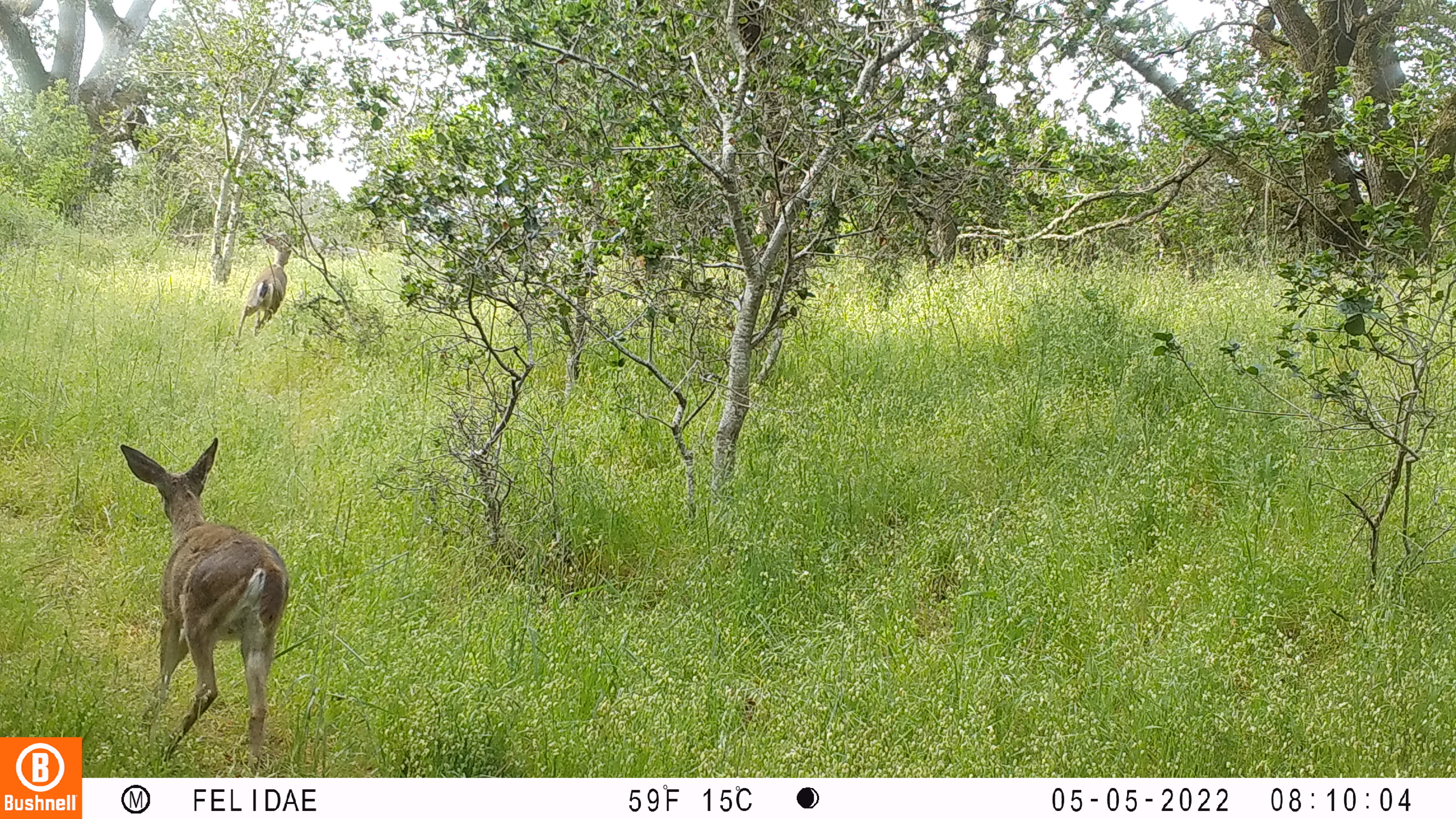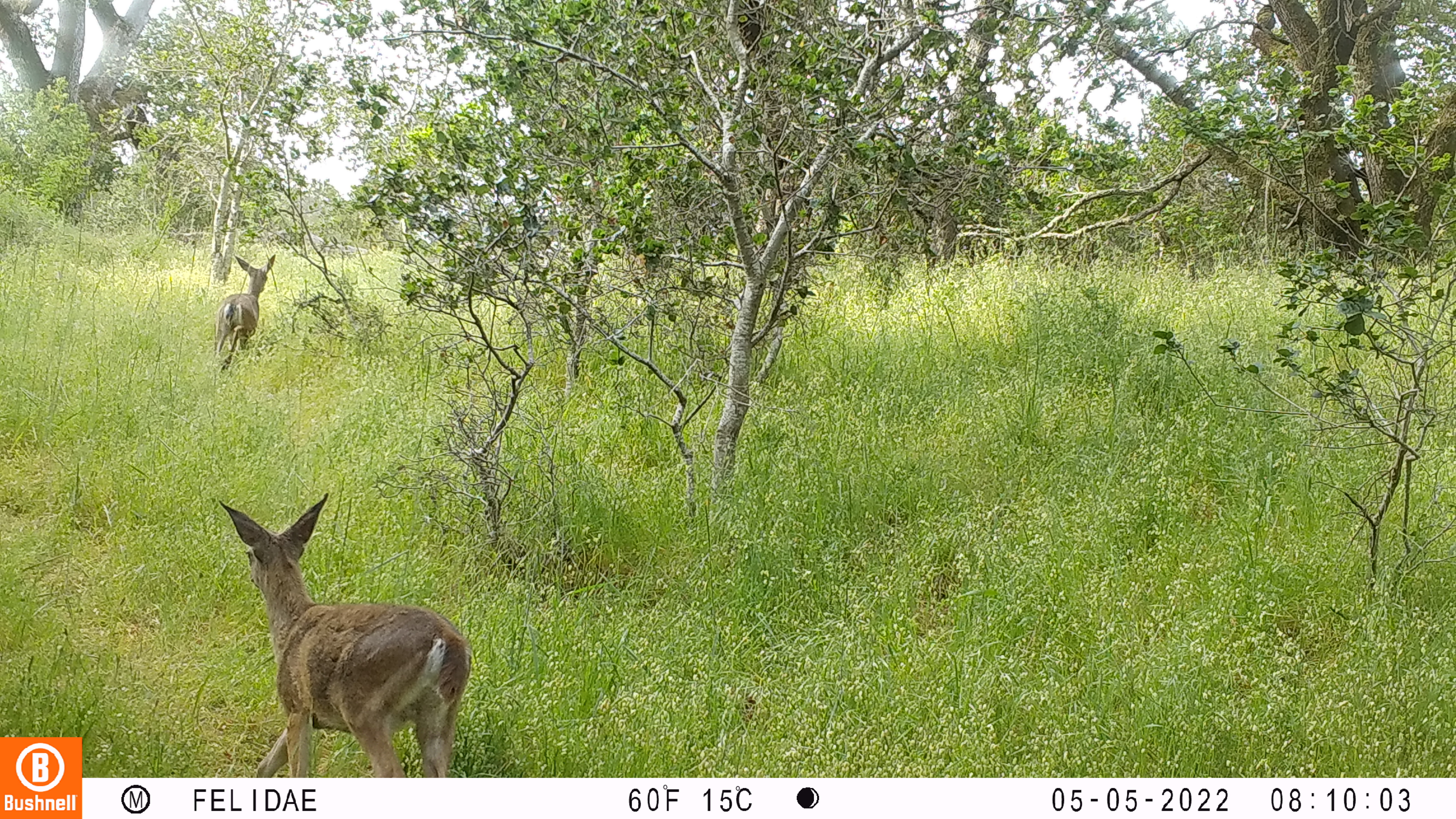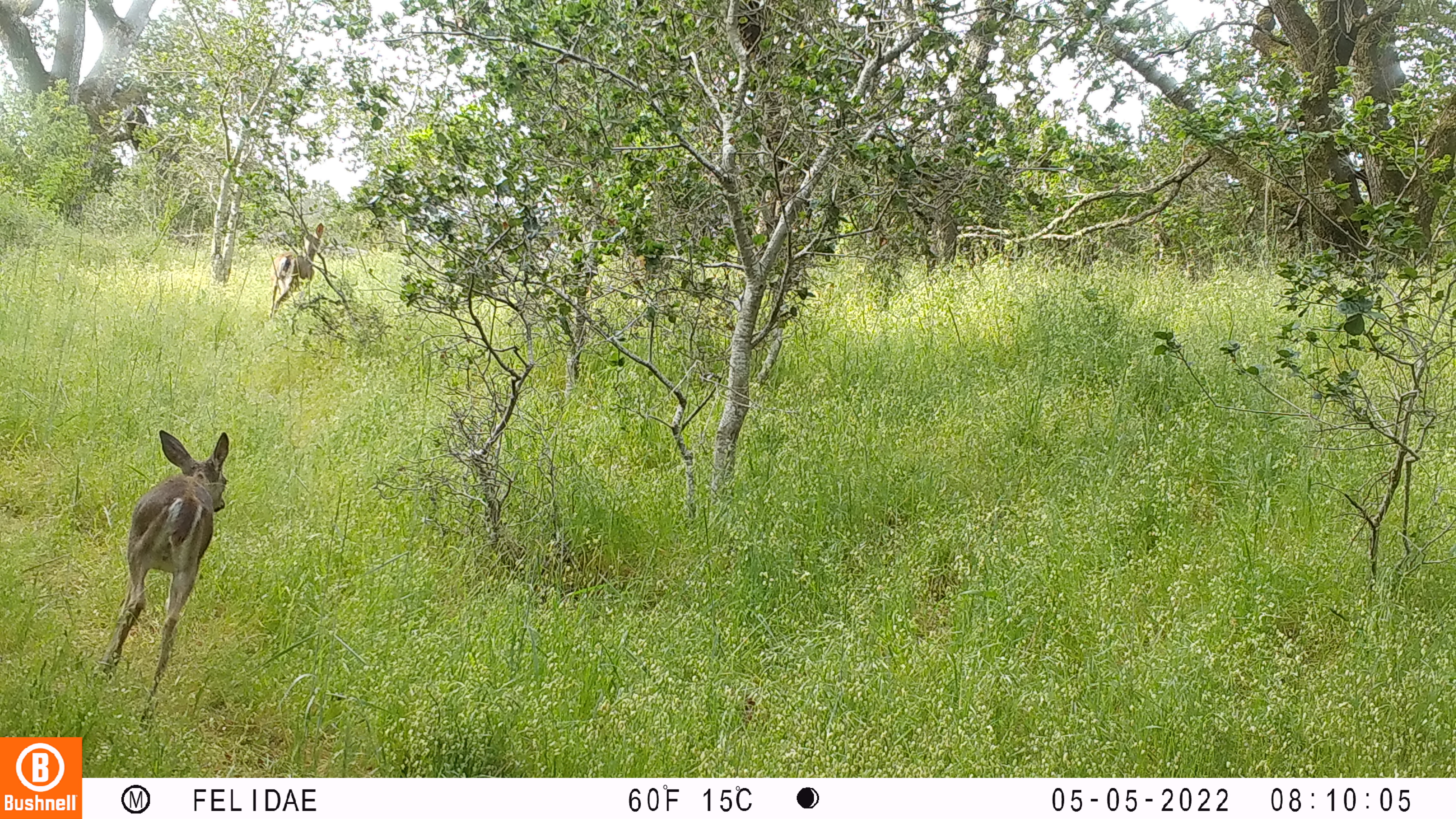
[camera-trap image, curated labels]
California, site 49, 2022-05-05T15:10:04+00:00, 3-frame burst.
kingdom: Animalia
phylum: Chordata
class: Mammalia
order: Artiodactyla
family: Cervidae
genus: Odocoileus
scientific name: Odocoileus hemionus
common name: mule deer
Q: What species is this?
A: Mule deer (Odocoileus hemionus).